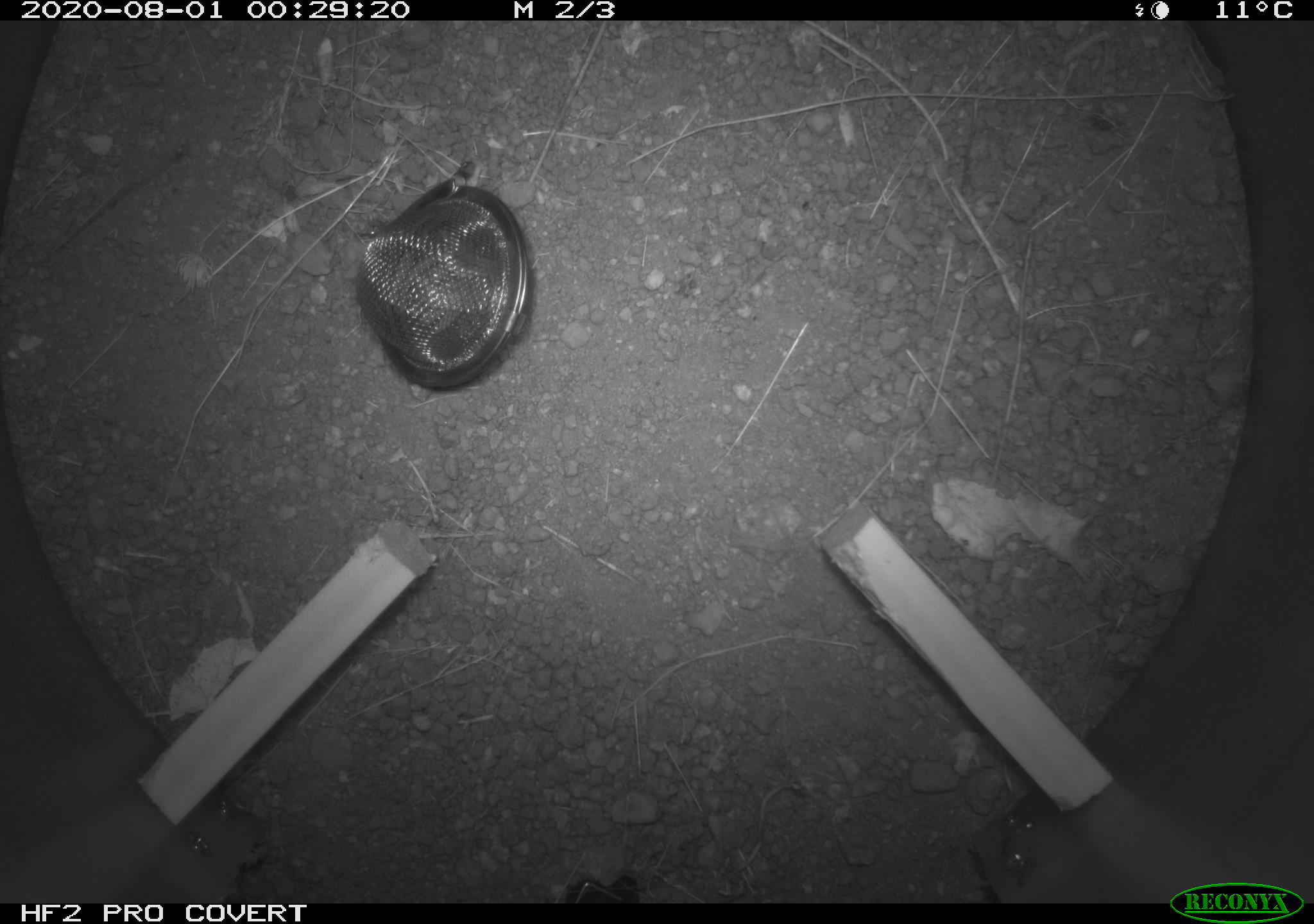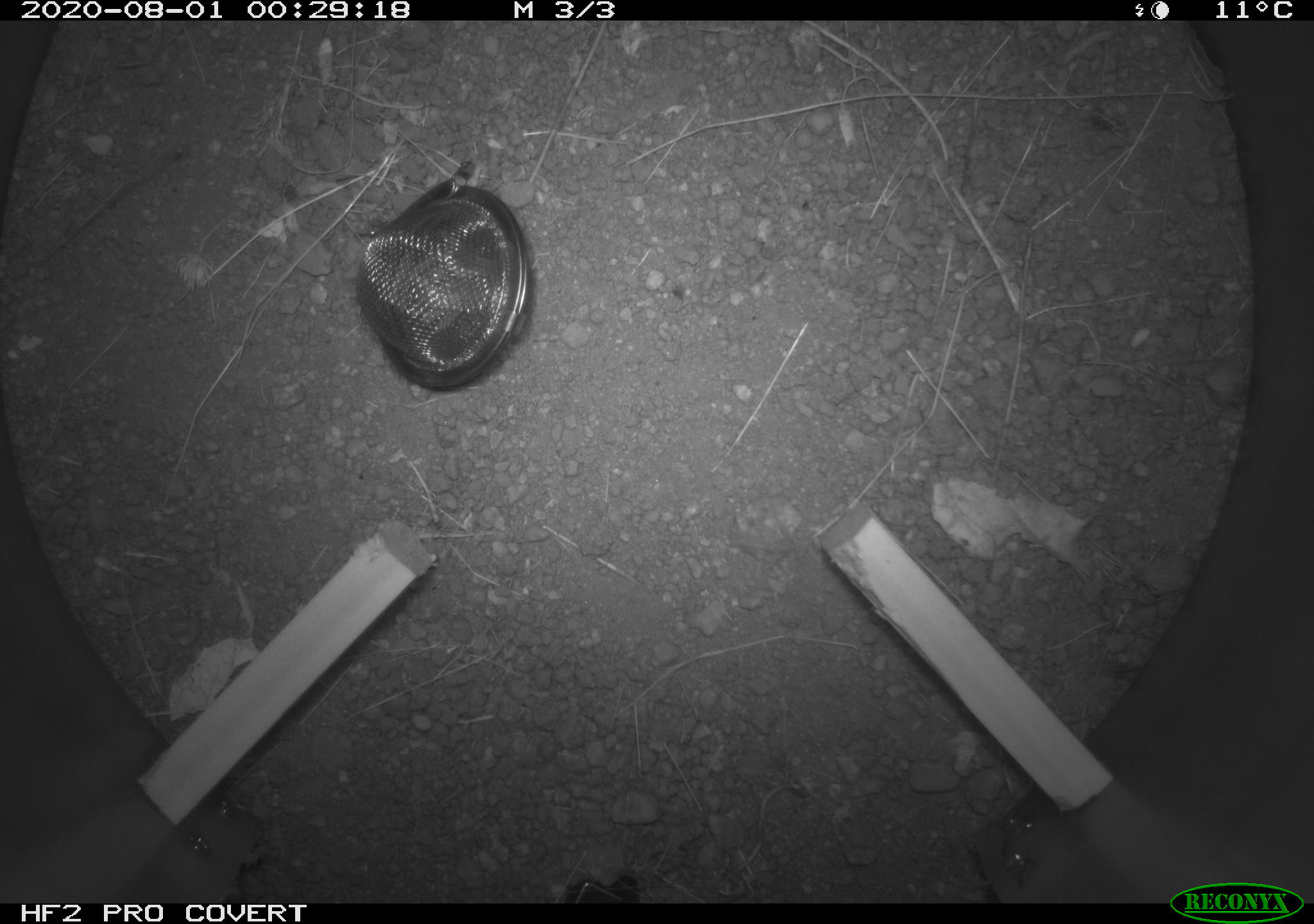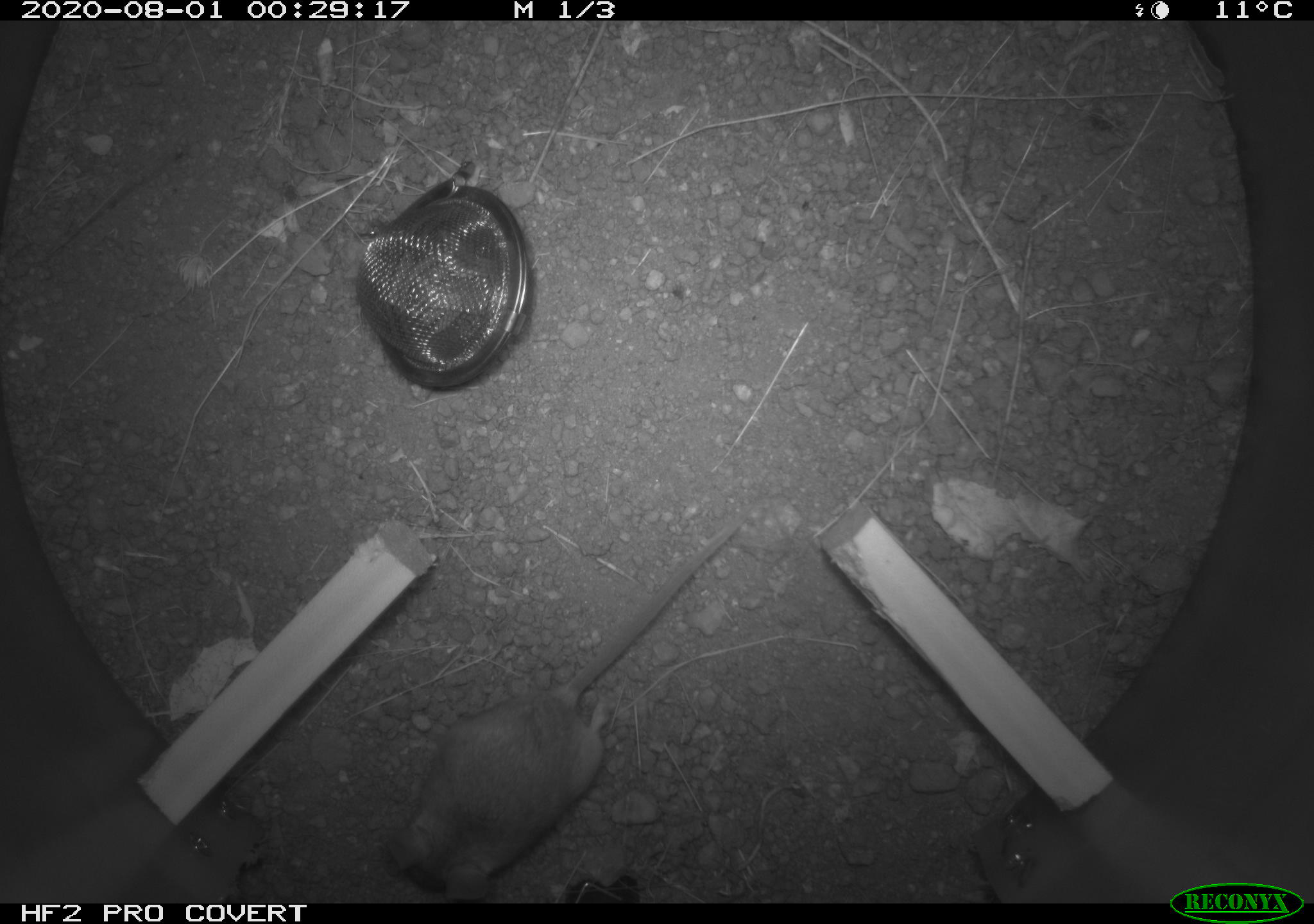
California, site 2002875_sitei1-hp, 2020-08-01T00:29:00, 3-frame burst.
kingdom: Animalia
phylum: Chordata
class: Mammalia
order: Rodentia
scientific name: Rodentia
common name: rodent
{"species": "rodent (Rodentia)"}